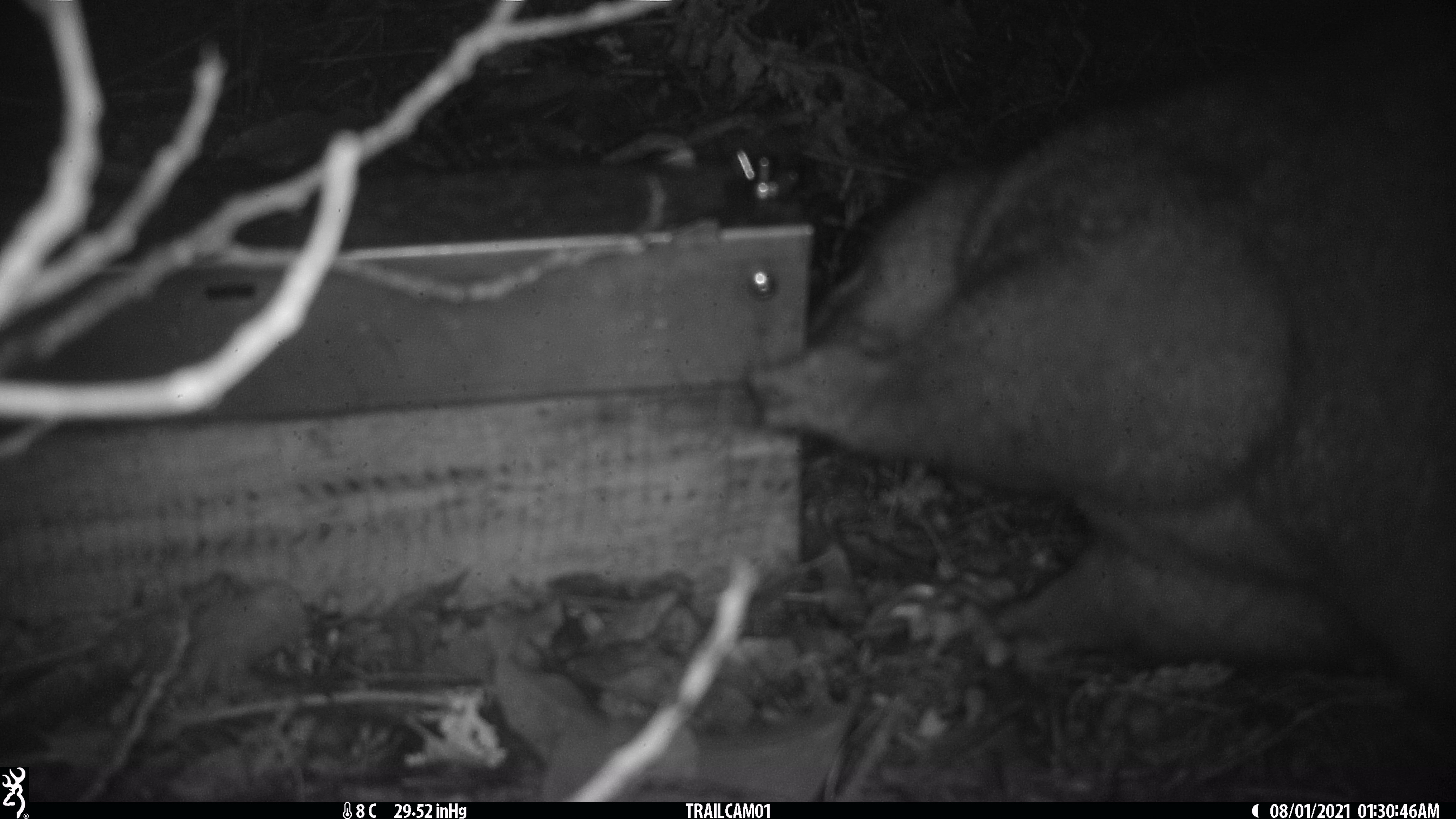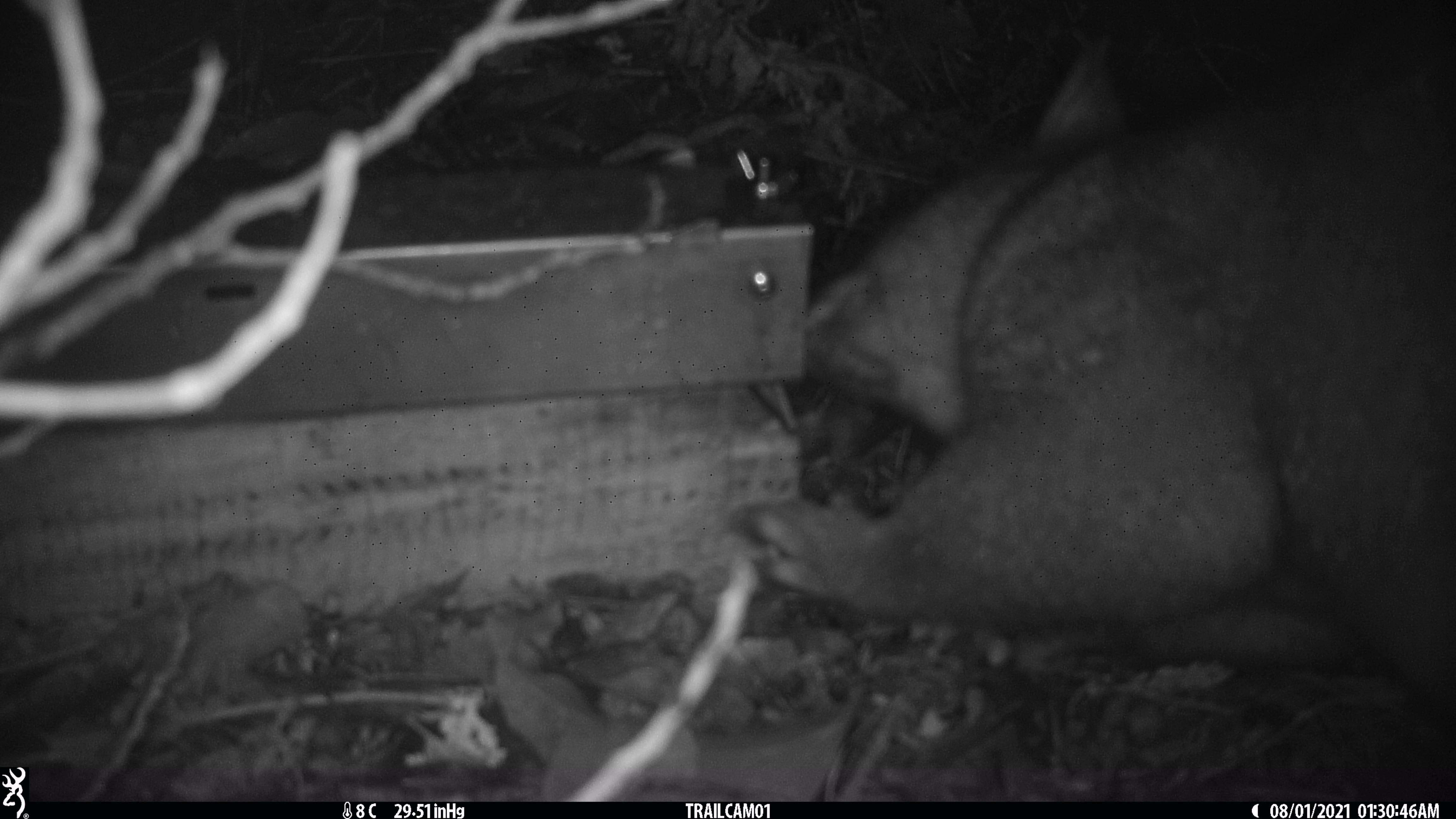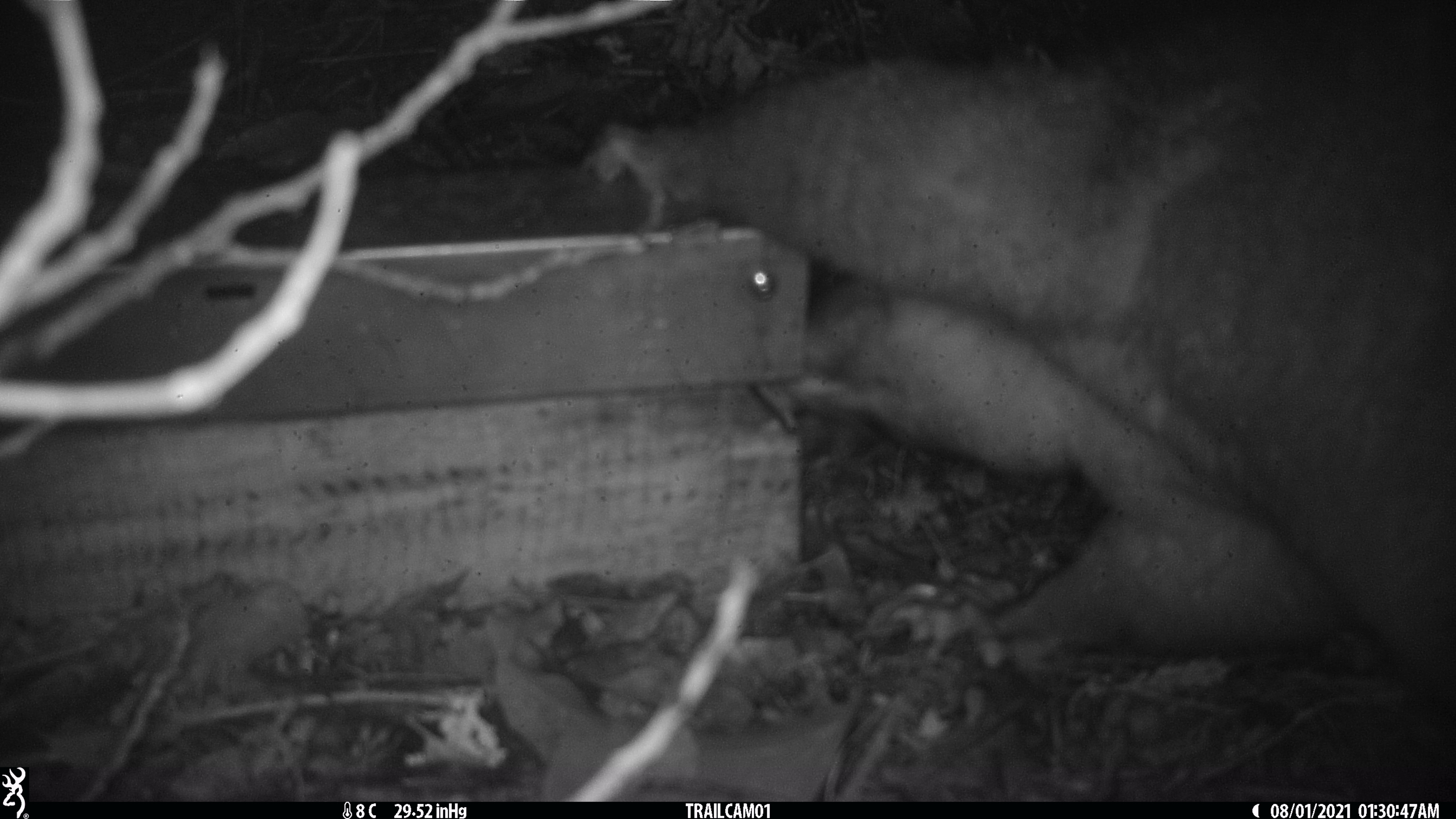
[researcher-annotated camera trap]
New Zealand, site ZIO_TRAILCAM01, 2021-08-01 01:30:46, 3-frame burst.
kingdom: Animalia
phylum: Chordata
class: Mammalia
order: Diprotodontia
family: Phalangeridae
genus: Trichosurus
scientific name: Trichosurus vulpecula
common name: common brushtail possum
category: possum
Possum (common brushtail possum) (Trichosurus vulpecula).